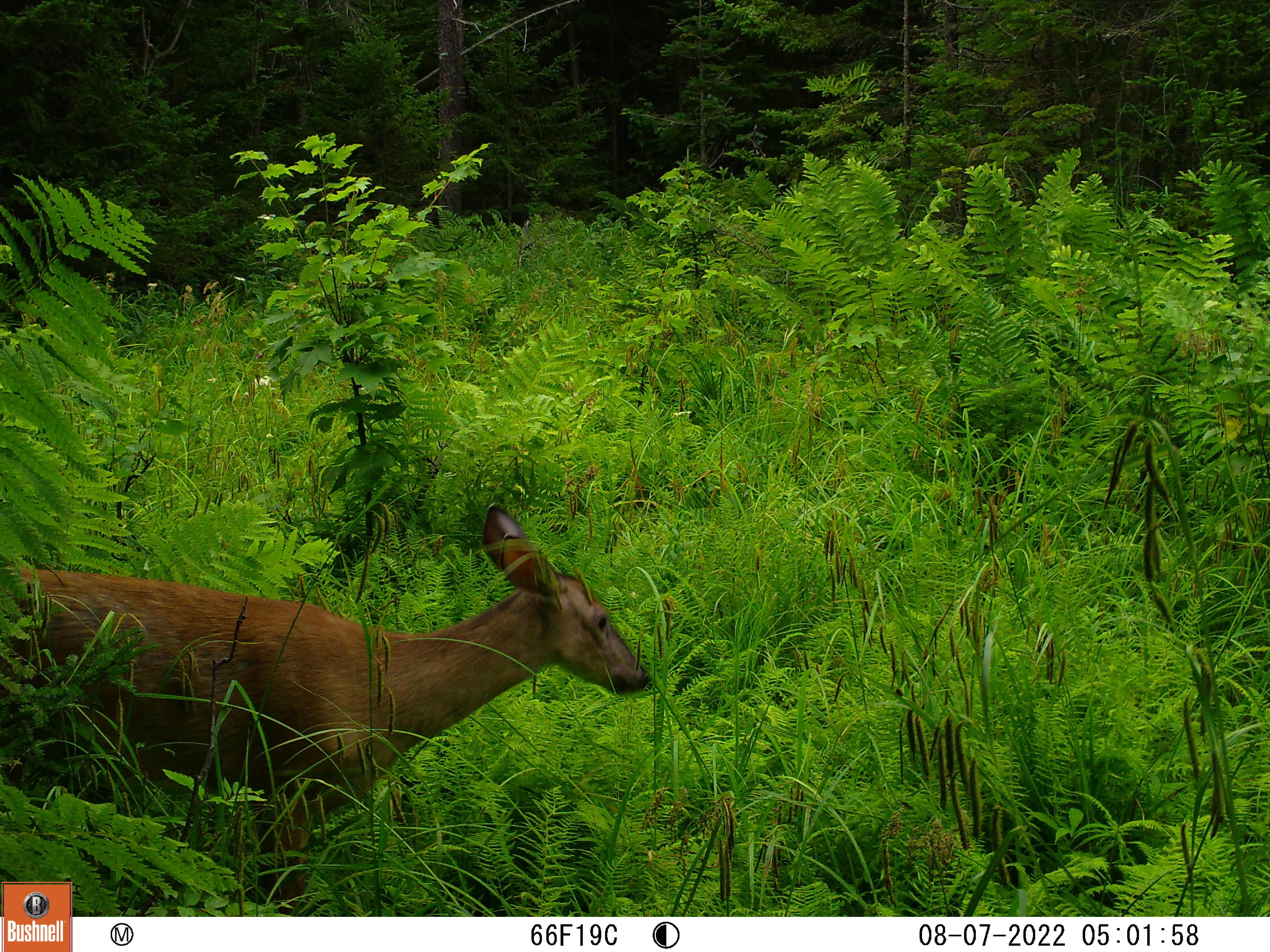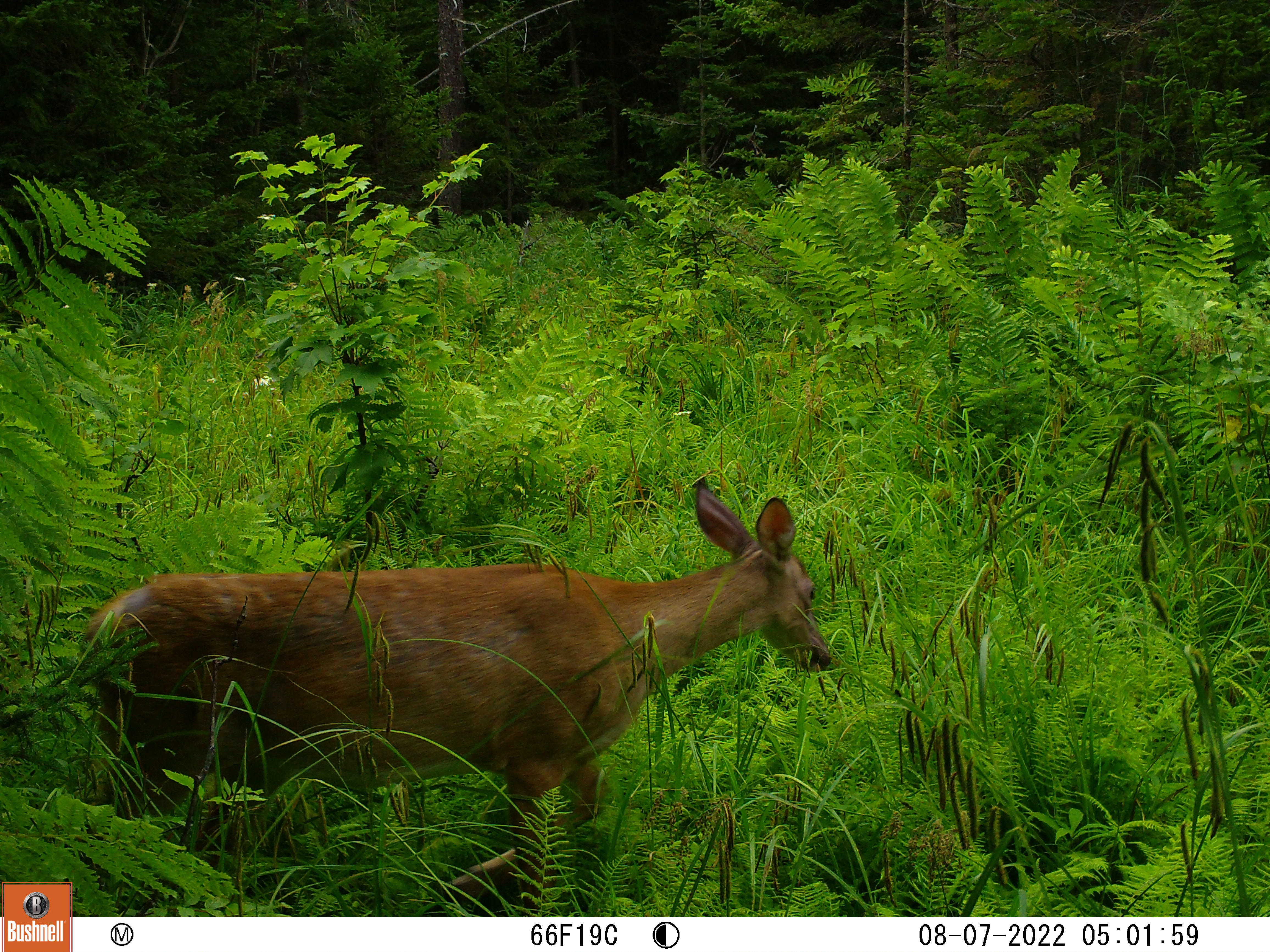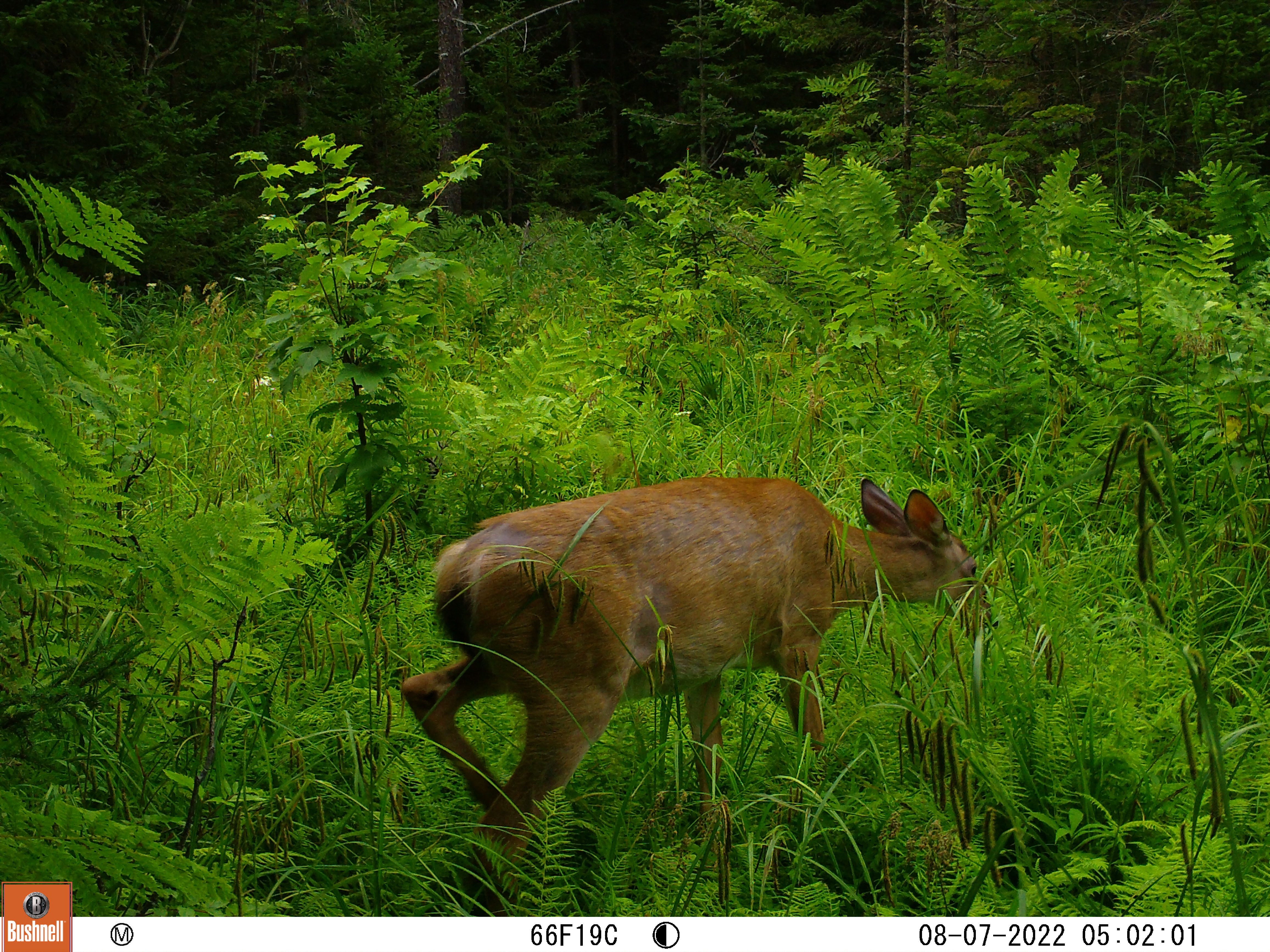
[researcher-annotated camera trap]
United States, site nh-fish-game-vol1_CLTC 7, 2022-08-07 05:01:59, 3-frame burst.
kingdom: Animalia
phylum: Chordata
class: Mammalia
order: Artiodactyla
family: Cervidae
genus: Odocoileus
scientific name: Odocoileus virginianus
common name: white-tailed deer